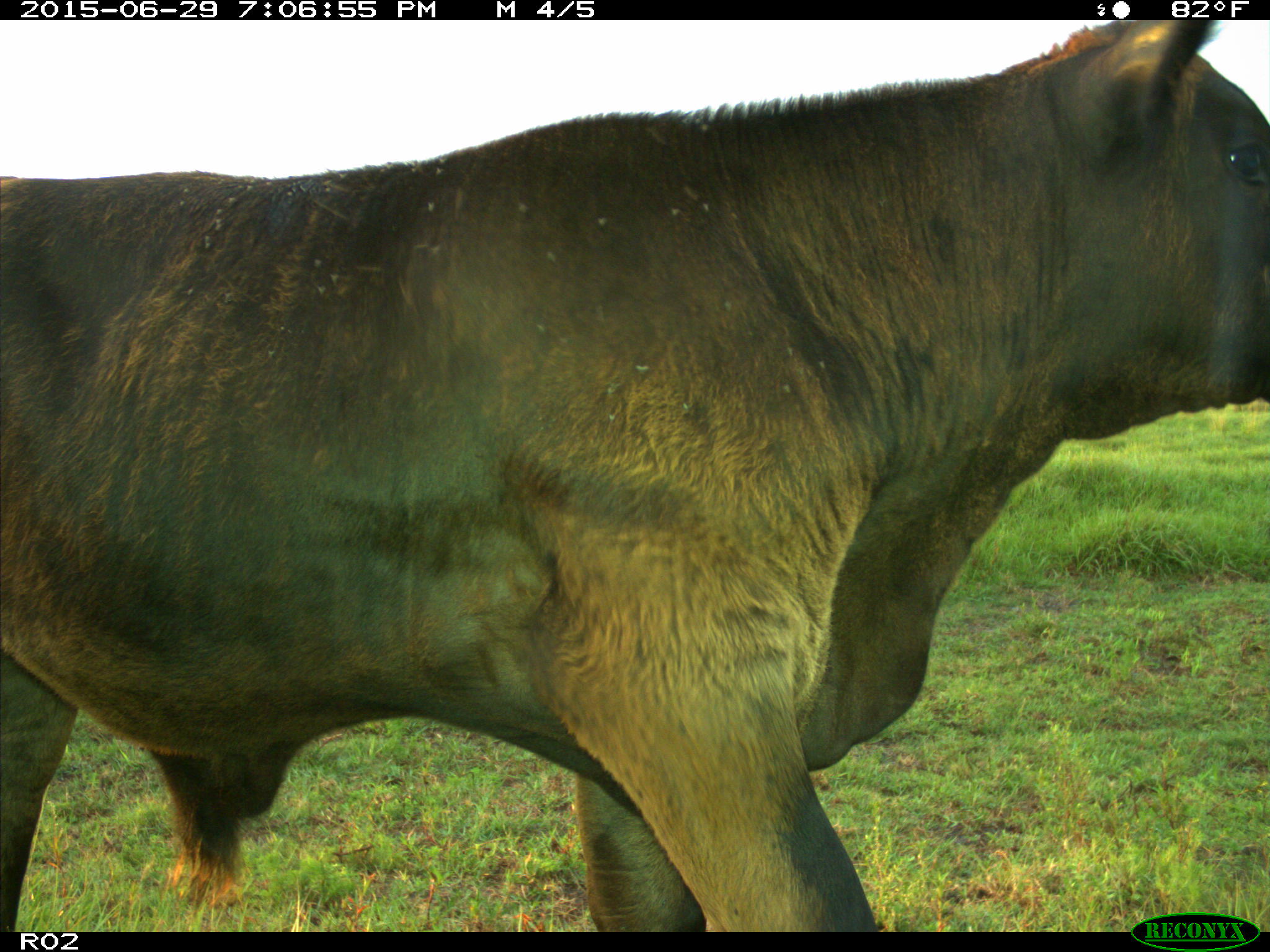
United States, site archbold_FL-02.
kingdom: Animalia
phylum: Chordata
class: Mammalia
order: Artiodactyla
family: Bovidae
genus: Bos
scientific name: Bos taurus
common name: domestic cow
Bos taurus (domestic cow).